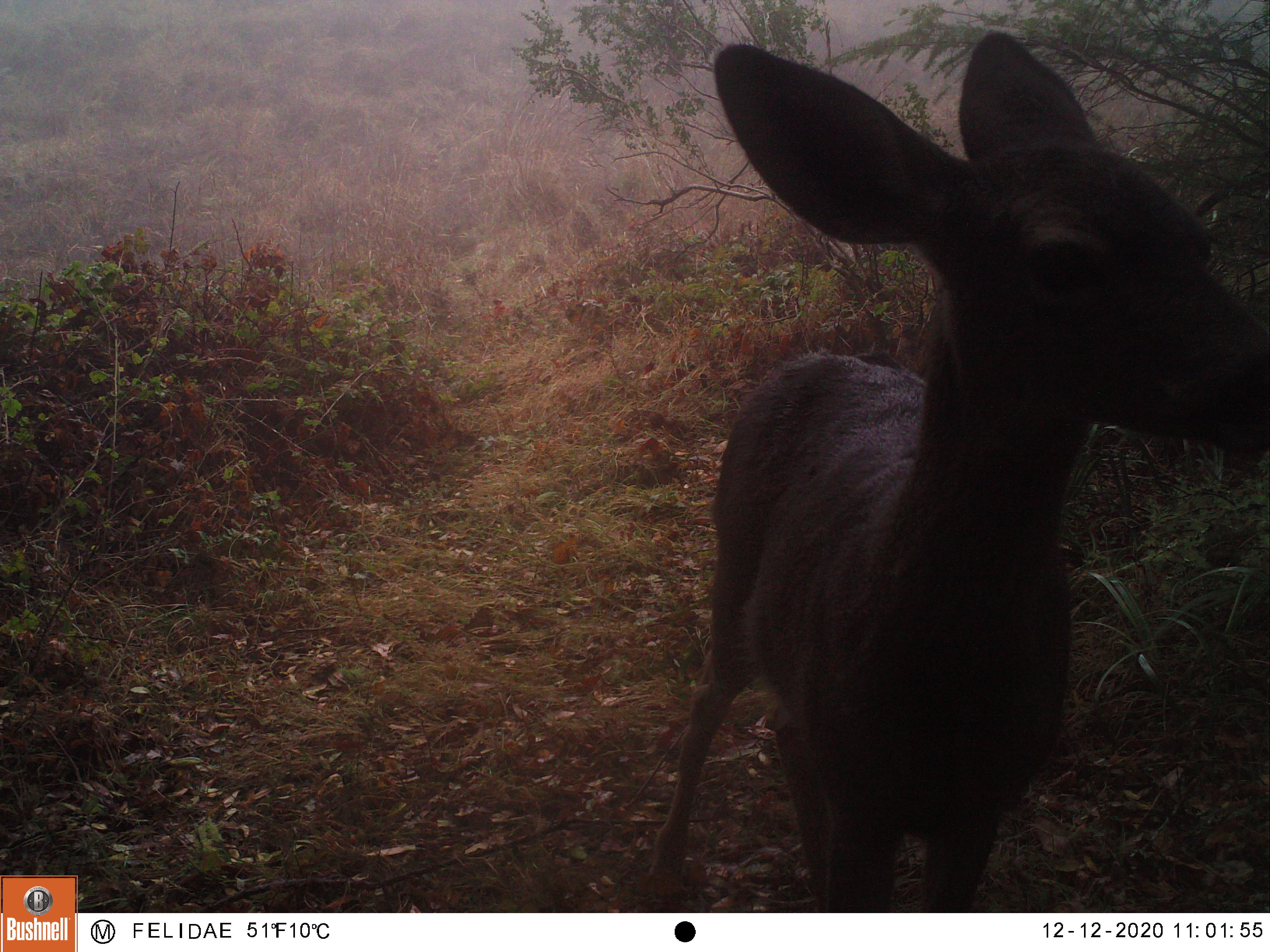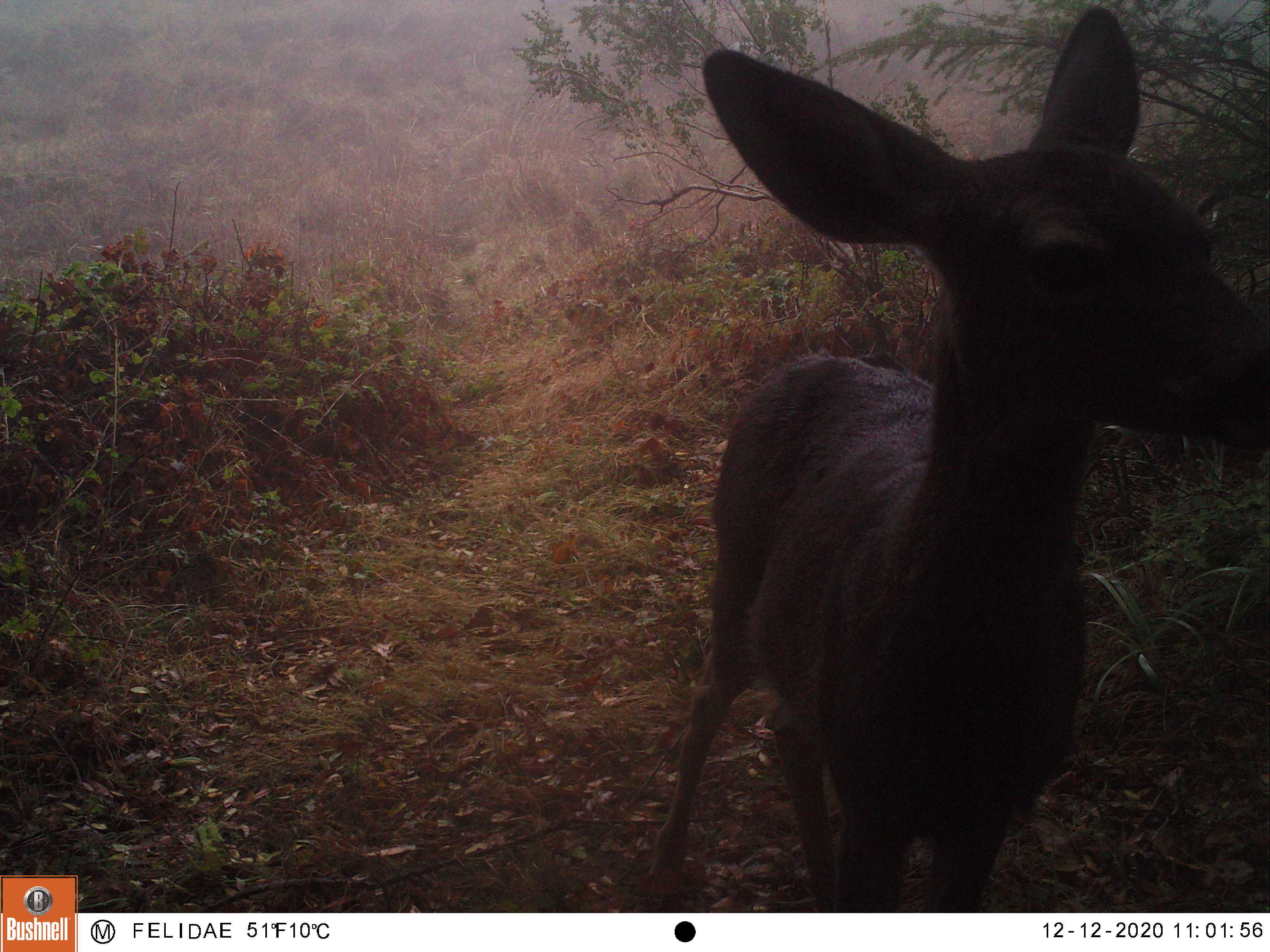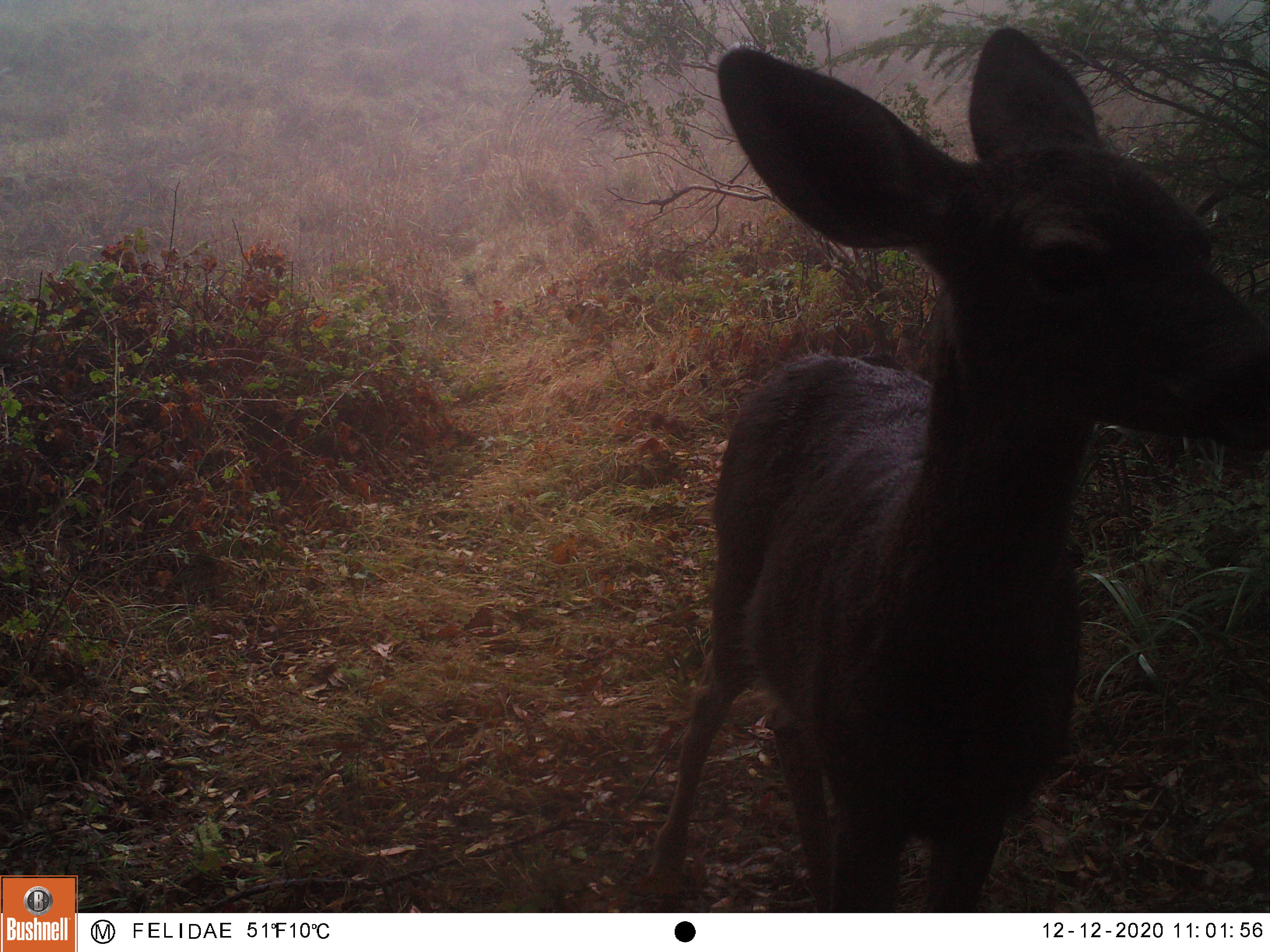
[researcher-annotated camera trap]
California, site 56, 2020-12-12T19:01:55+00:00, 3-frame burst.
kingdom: Animalia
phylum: Chordata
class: Mammalia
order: Artiodactyla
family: Cervidae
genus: Odocoileus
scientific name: Odocoileus hemionus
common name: mule deer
Mule deer (Odocoileus hemionus).